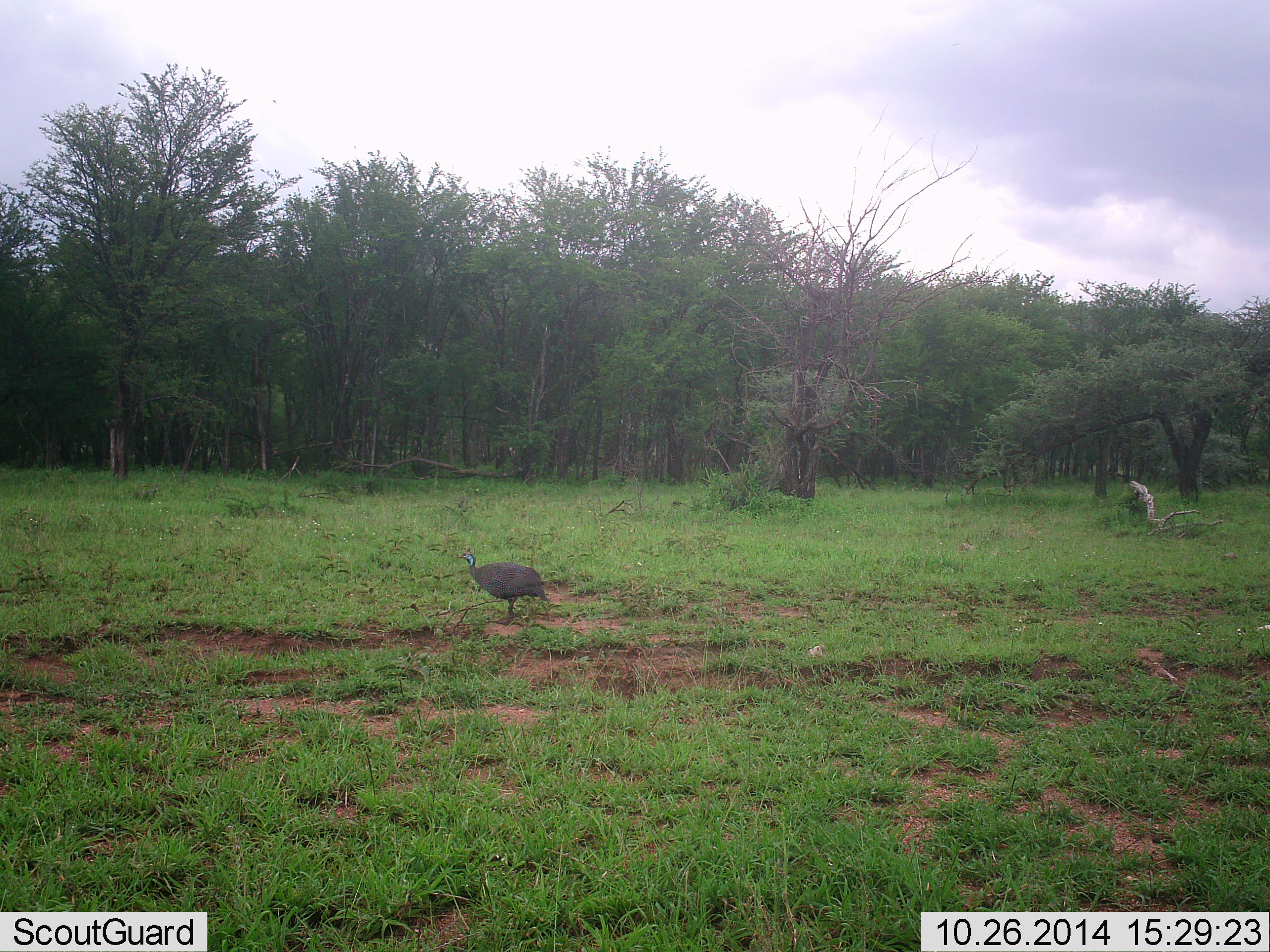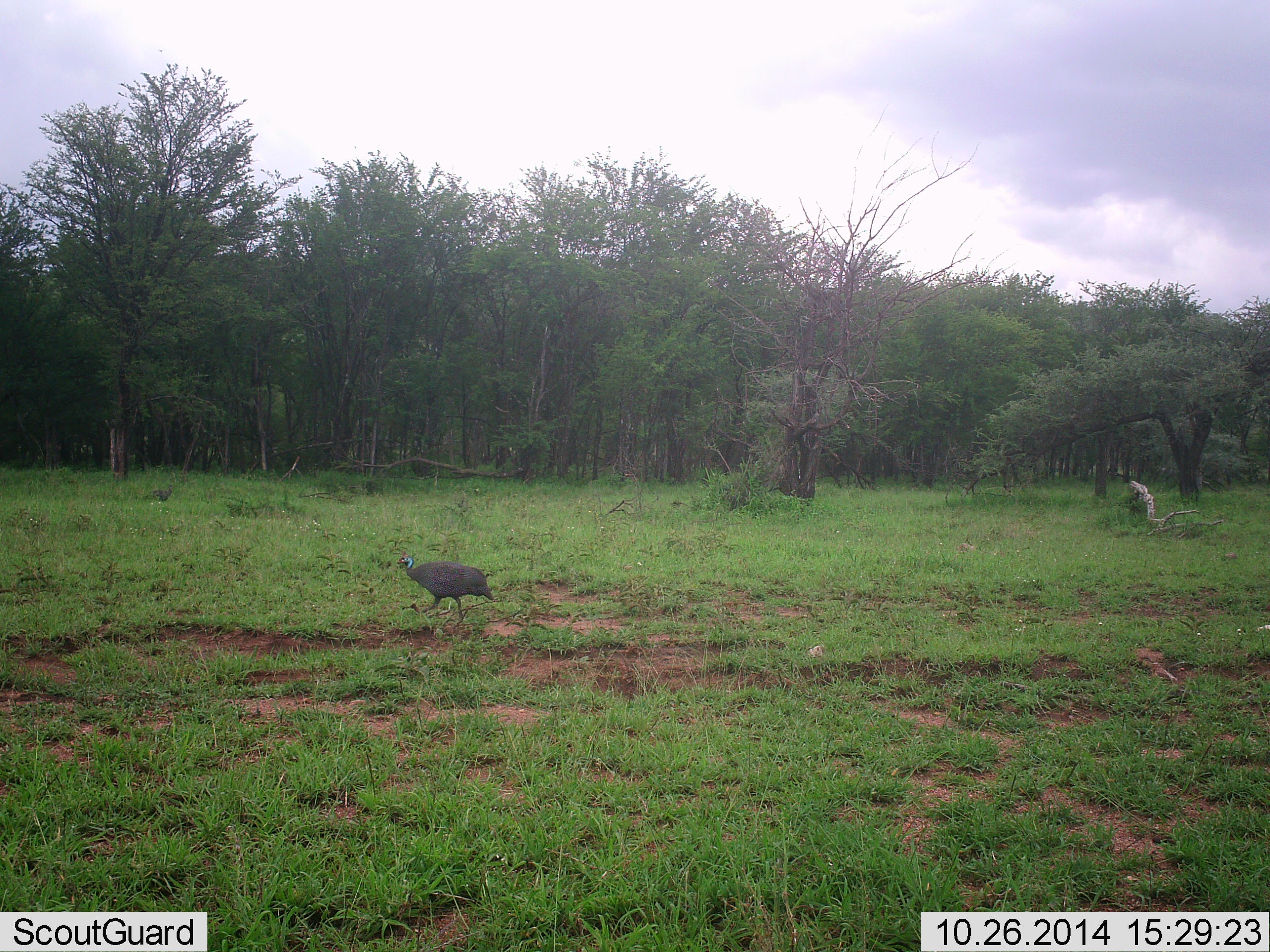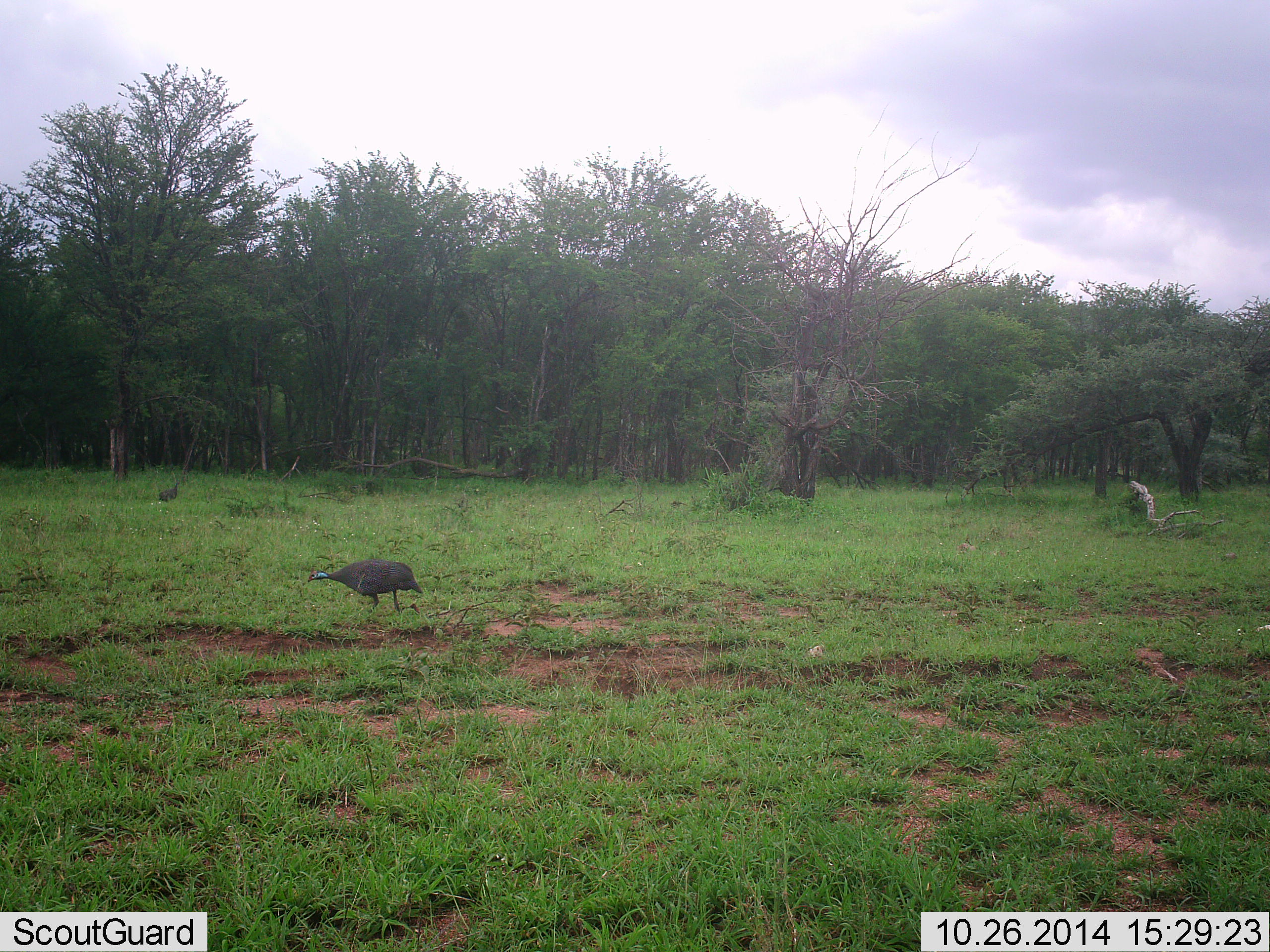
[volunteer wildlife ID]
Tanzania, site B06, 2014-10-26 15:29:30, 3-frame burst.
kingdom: Animalia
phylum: Chordata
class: Aves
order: Galliformes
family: Numididae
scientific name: Numididae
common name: guinea fowl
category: guineafowl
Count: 2.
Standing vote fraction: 10%.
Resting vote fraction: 0%.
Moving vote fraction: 100%.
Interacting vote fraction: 0%.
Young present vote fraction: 0%.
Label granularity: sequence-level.